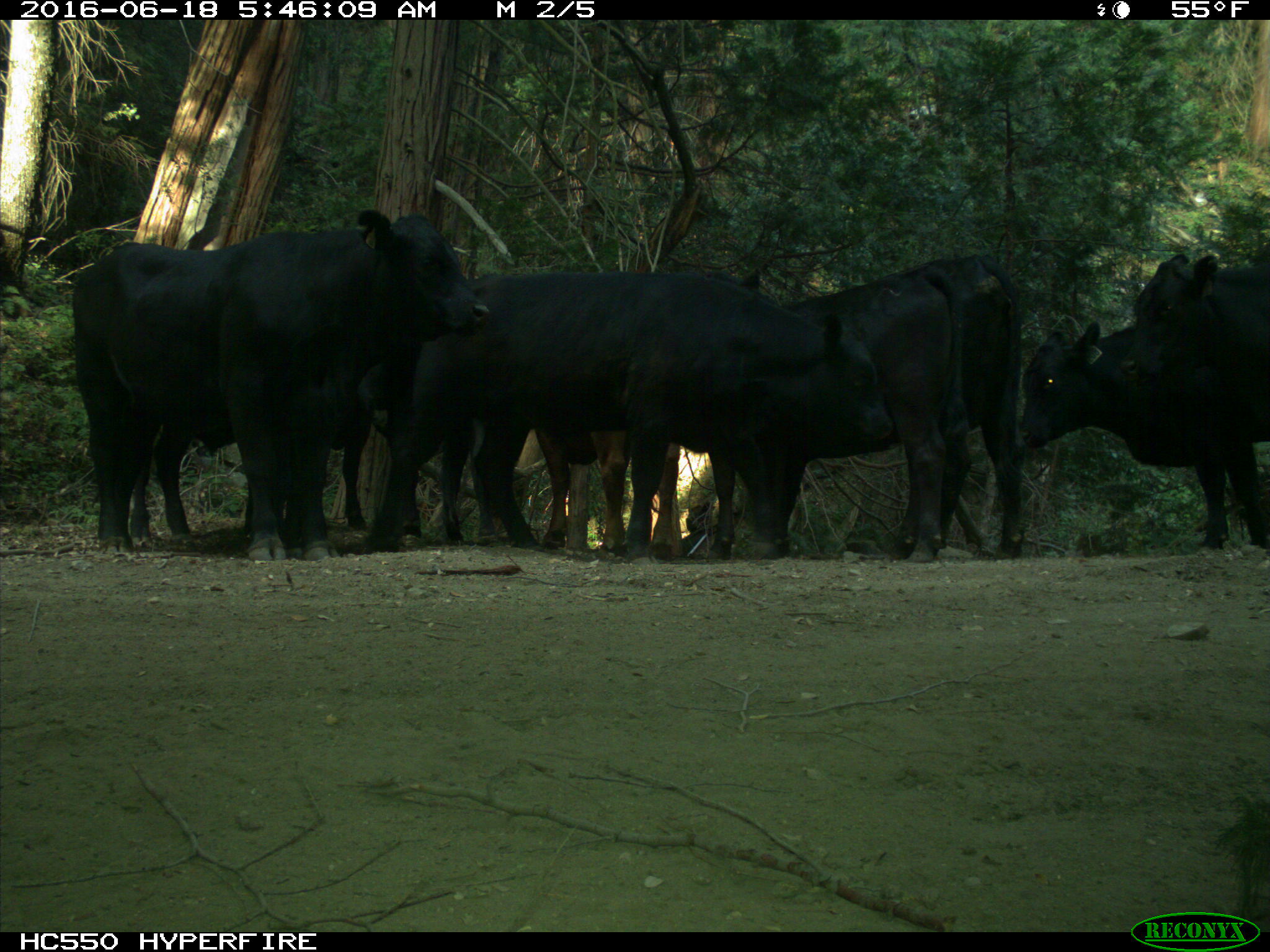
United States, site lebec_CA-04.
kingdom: Animalia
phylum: Chordata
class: Mammalia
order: Artiodactyla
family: Bovidae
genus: Bos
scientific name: Bos taurus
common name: domestic cow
Bos taurus (domestic cow).